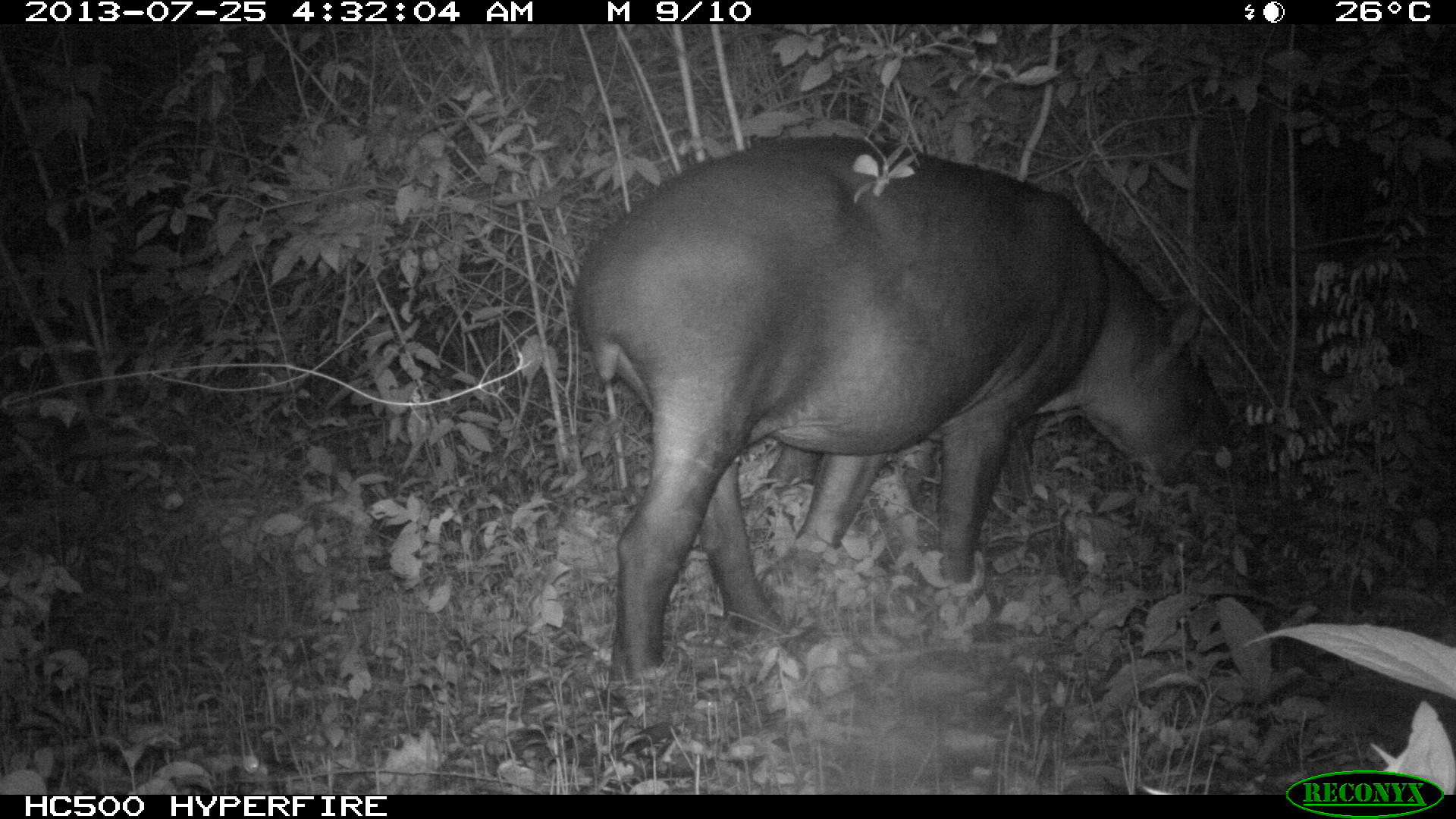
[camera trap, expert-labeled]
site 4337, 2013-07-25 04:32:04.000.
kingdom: Animalia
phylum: Chordata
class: Mammalia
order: Perissodactyla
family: Tapiridae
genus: Tapirus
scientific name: Tapirus bairdii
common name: baird's tapir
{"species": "Tapirus bairdii (baird's tapir)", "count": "2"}